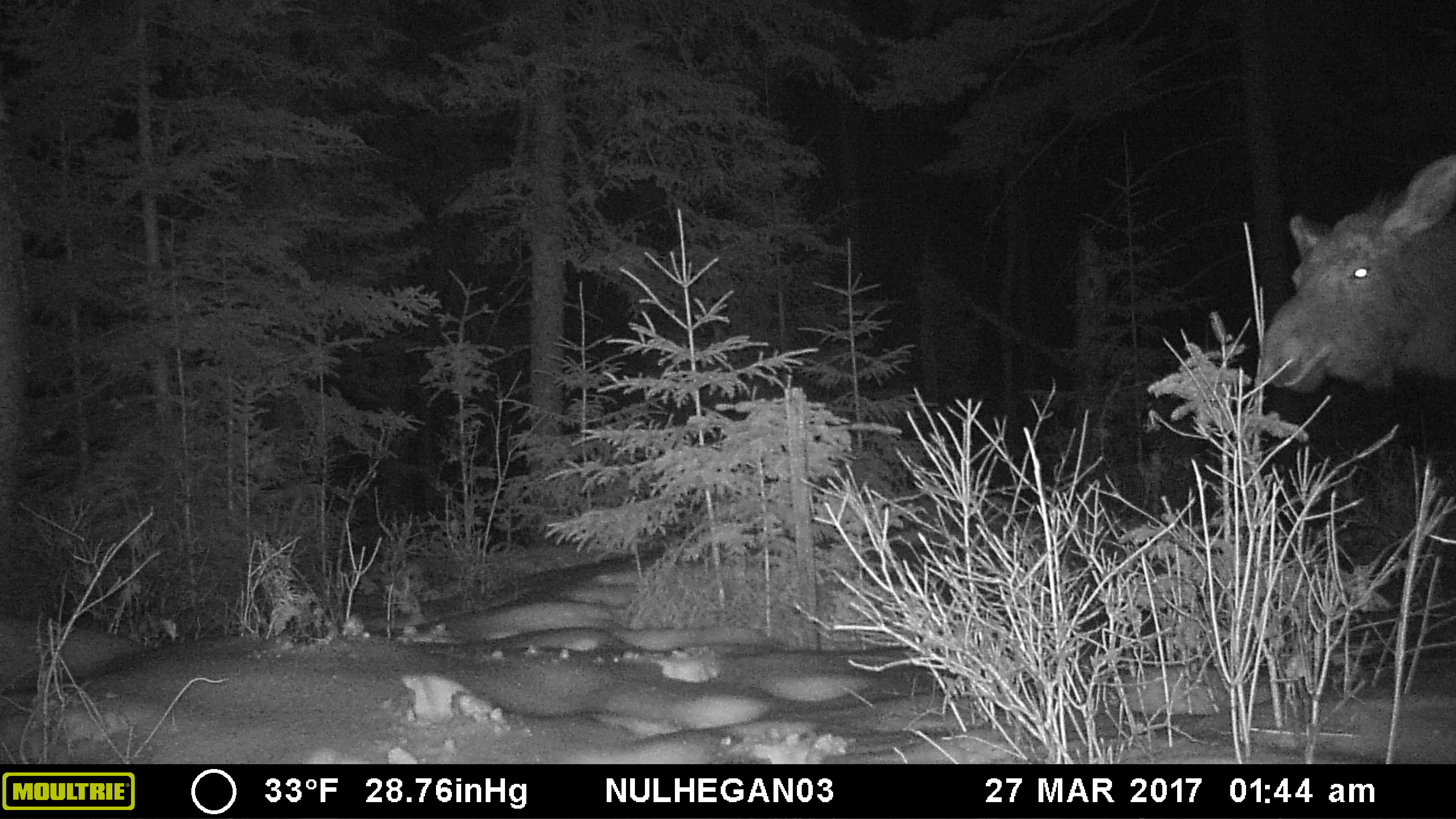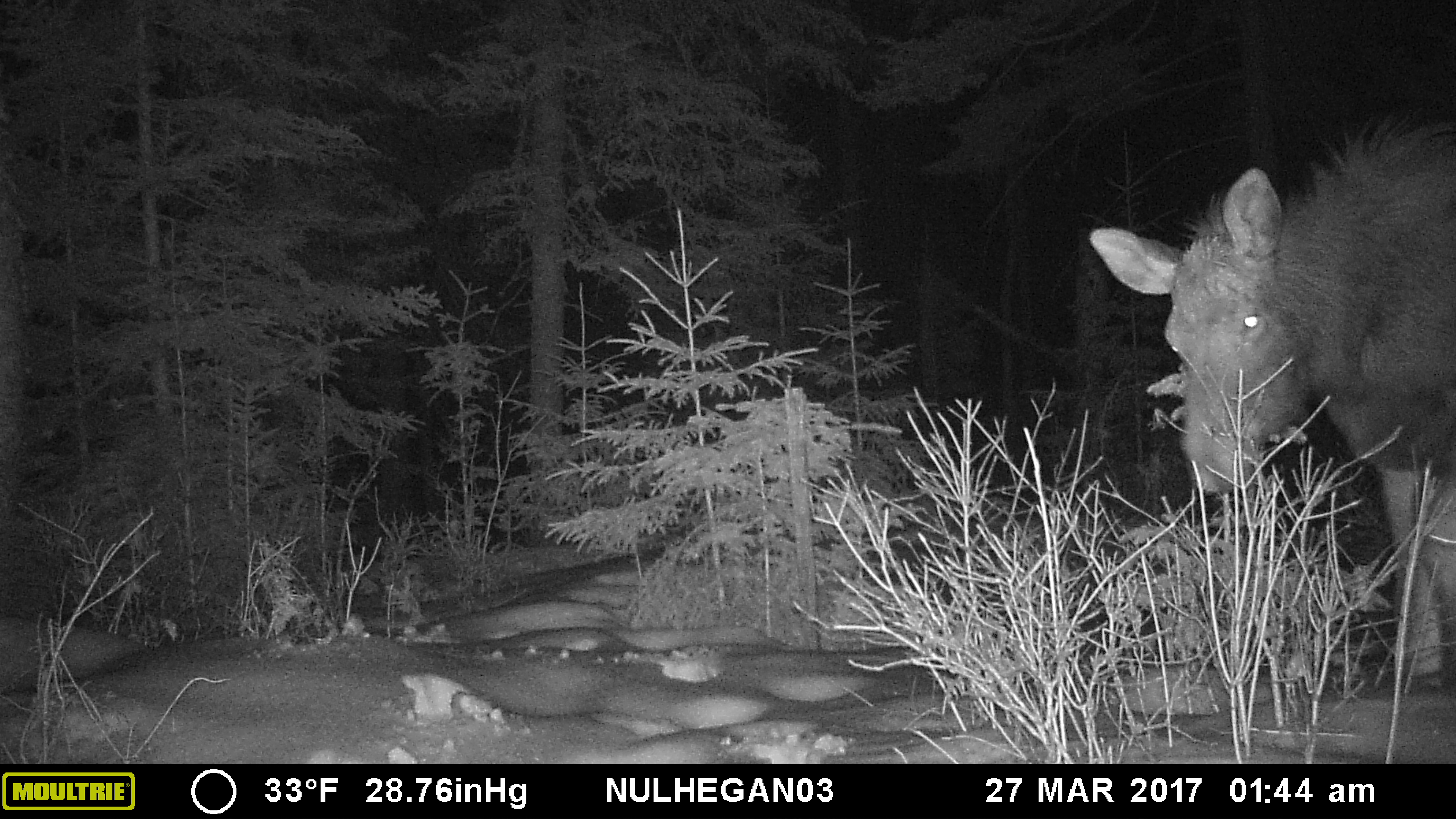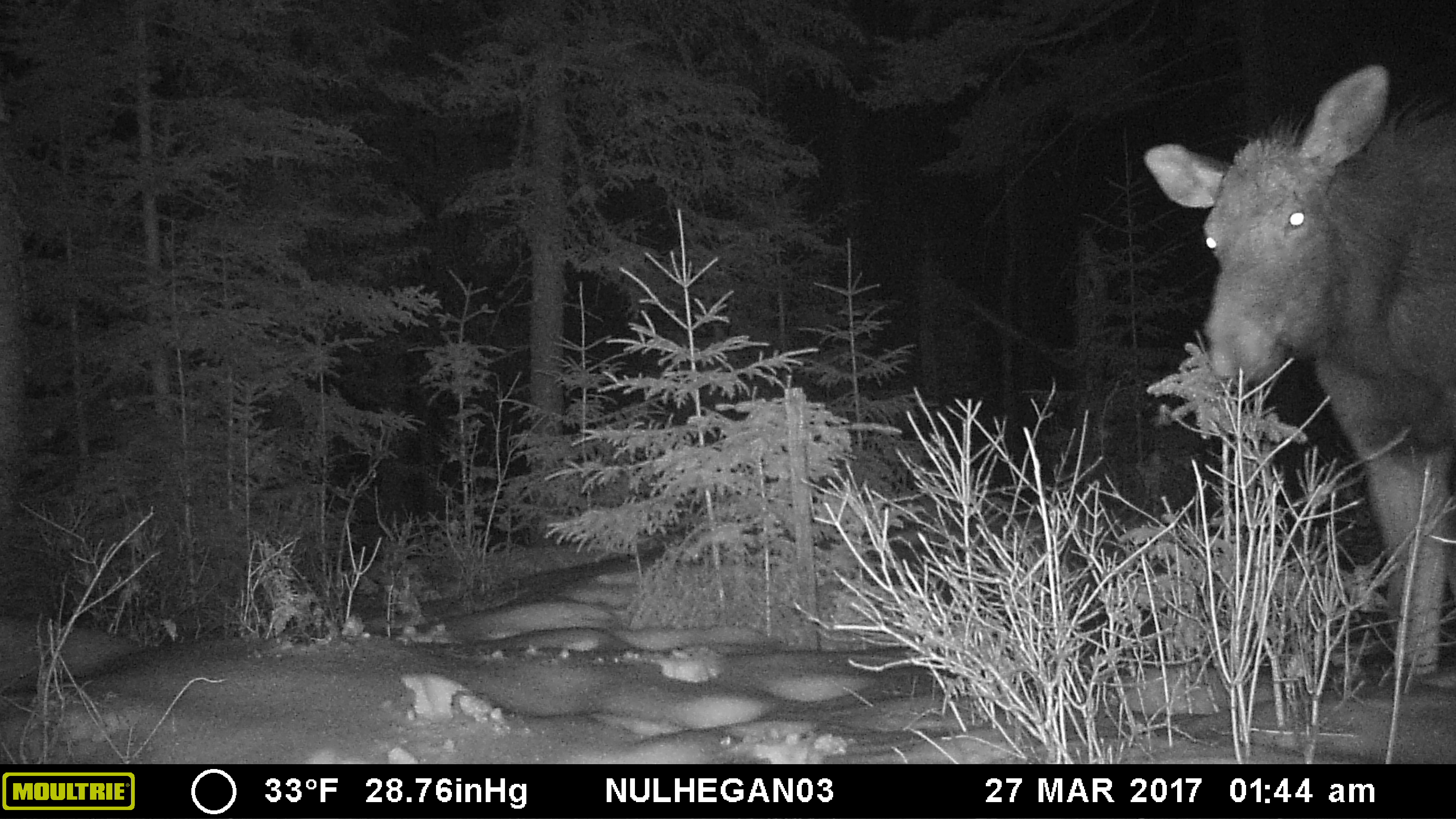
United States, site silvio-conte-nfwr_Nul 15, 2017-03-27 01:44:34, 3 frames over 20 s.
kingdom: Animalia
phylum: Chordata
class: Mammalia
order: Artiodactyla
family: Cervidae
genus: Alces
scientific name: Alces alces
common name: moose